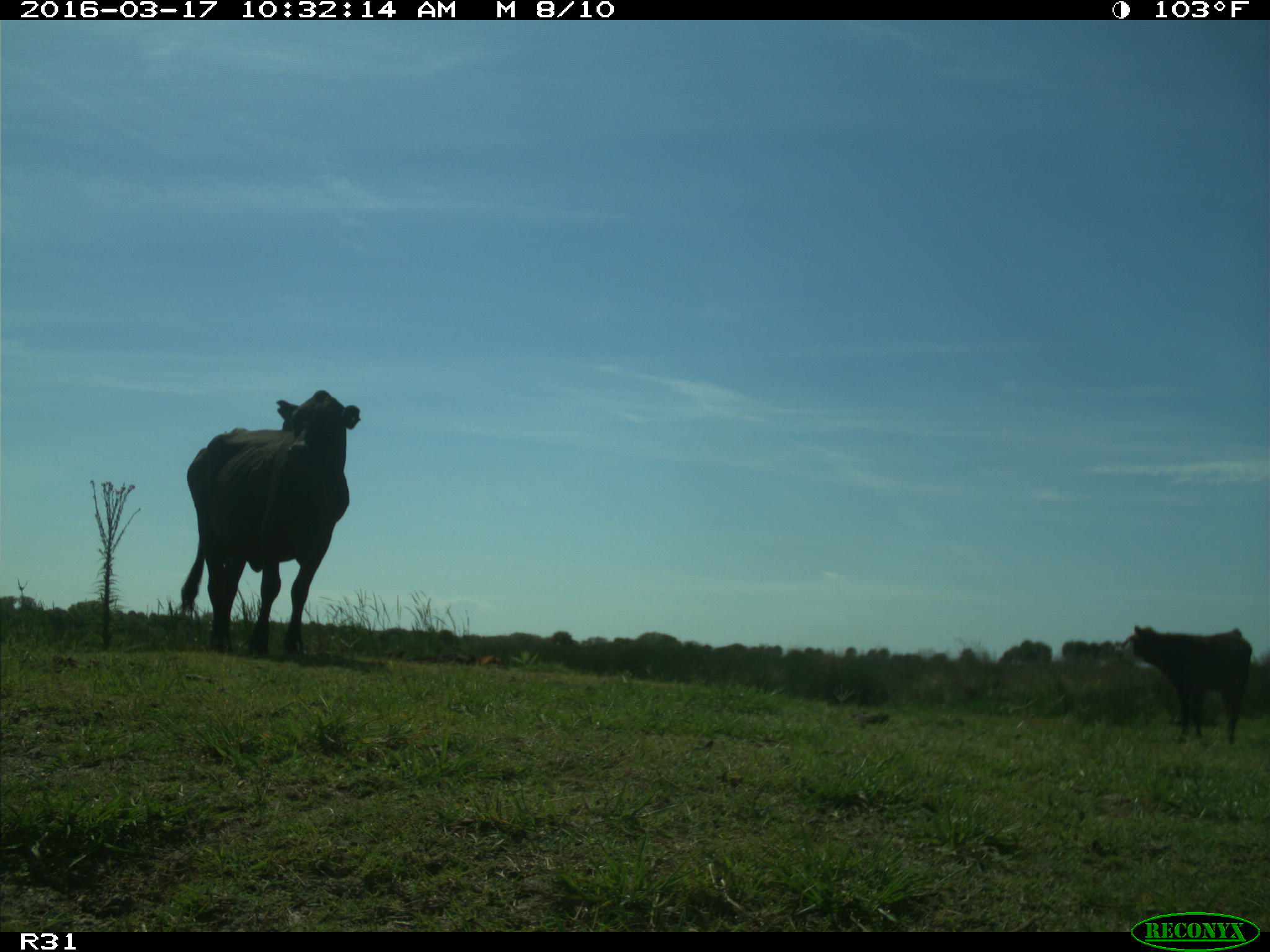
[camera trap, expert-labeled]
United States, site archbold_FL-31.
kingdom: Animalia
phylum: Chordata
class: Mammalia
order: Artiodactyla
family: Bovidae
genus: Bos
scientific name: Bos taurus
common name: domestic cow